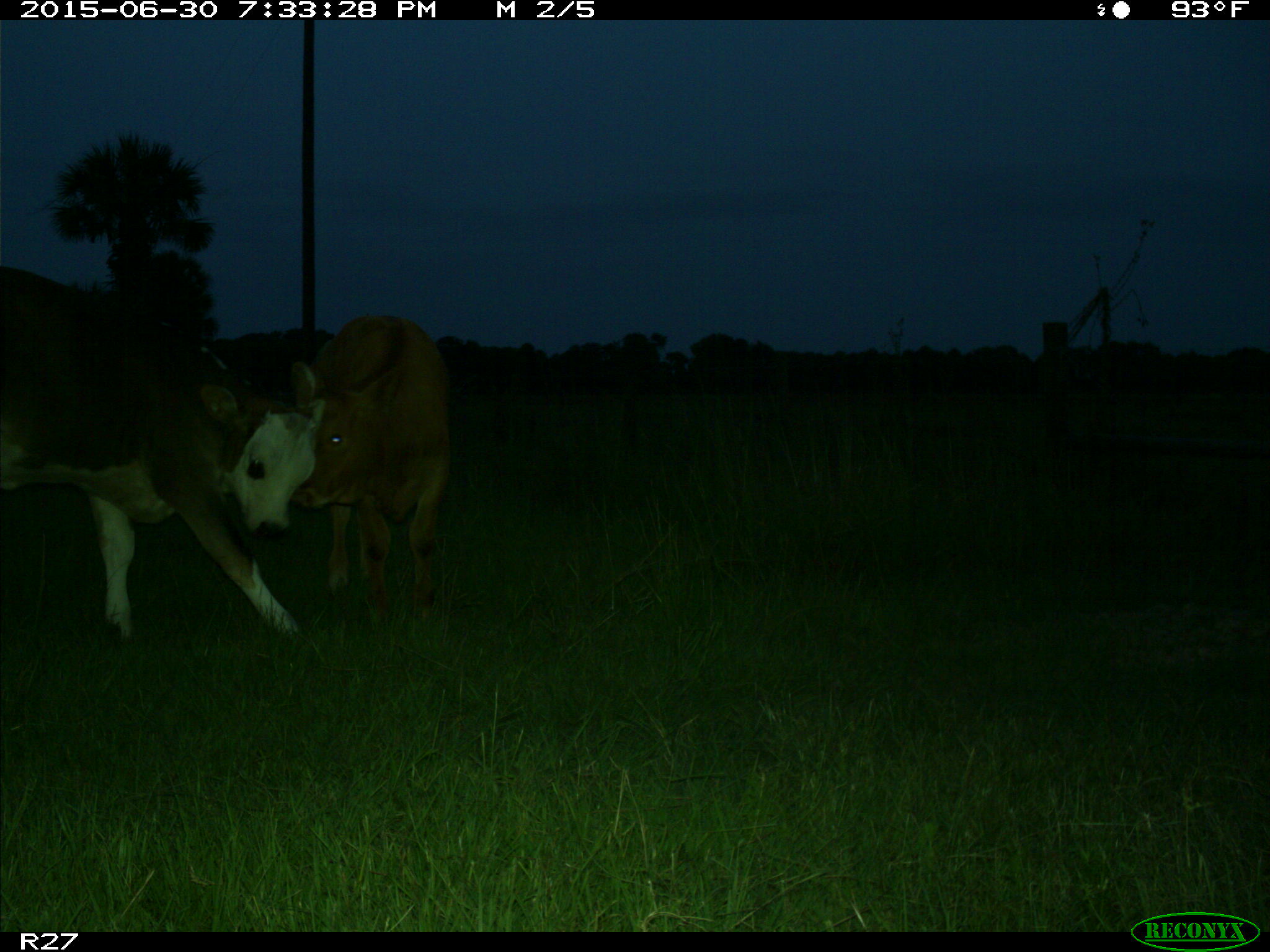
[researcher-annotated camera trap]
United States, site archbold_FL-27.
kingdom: Animalia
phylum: Chordata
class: Mammalia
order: Artiodactyla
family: Bovidae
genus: Bos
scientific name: Bos taurus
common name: domestic cow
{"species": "Bos taurus (domestic cow)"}